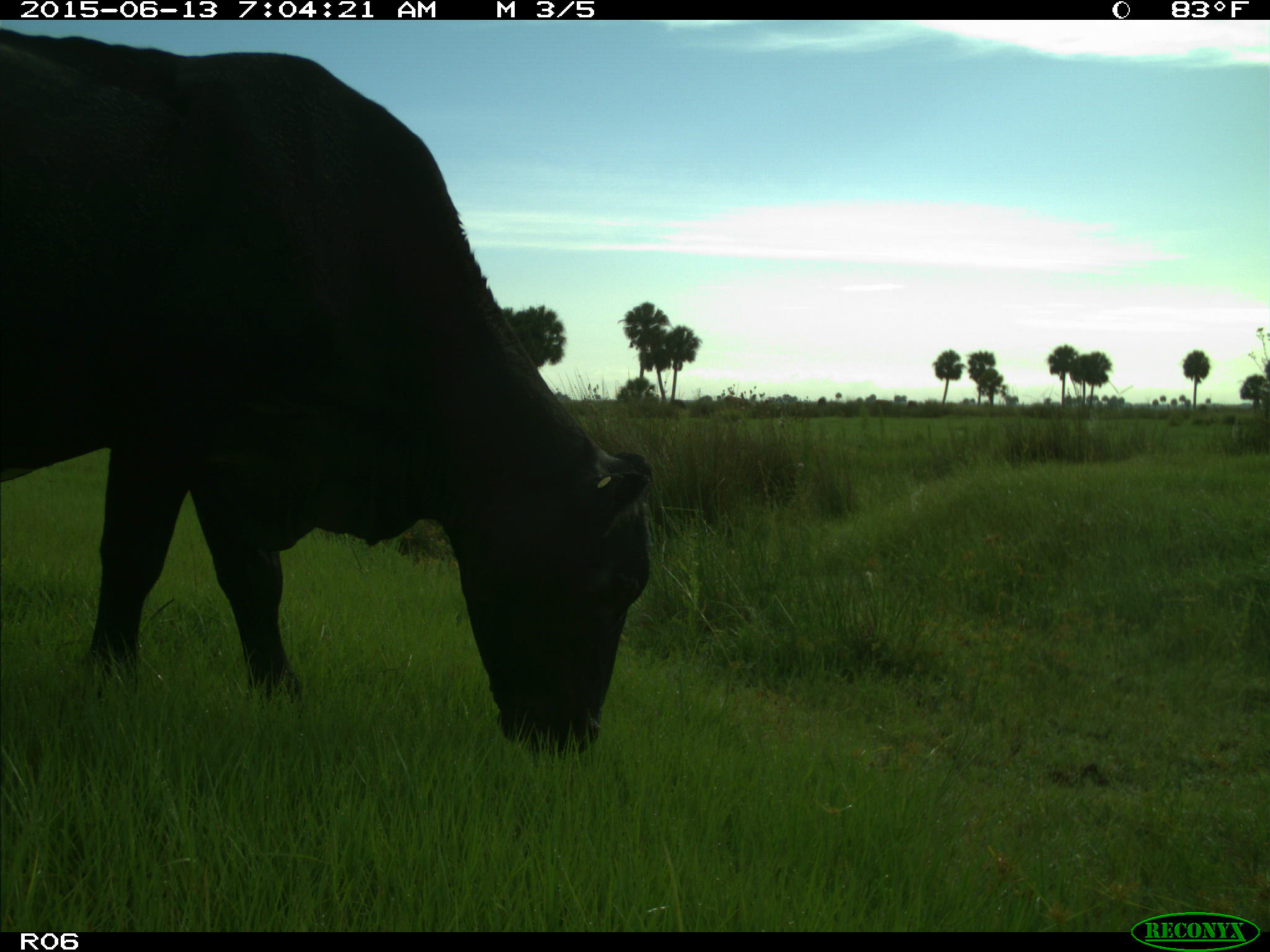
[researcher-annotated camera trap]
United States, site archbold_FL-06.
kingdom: Animalia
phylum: Chordata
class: Mammalia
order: Artiodactyla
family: Bovidae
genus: Bos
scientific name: Bos taurus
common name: domestic cow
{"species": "Bos taurus (domestic cow)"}